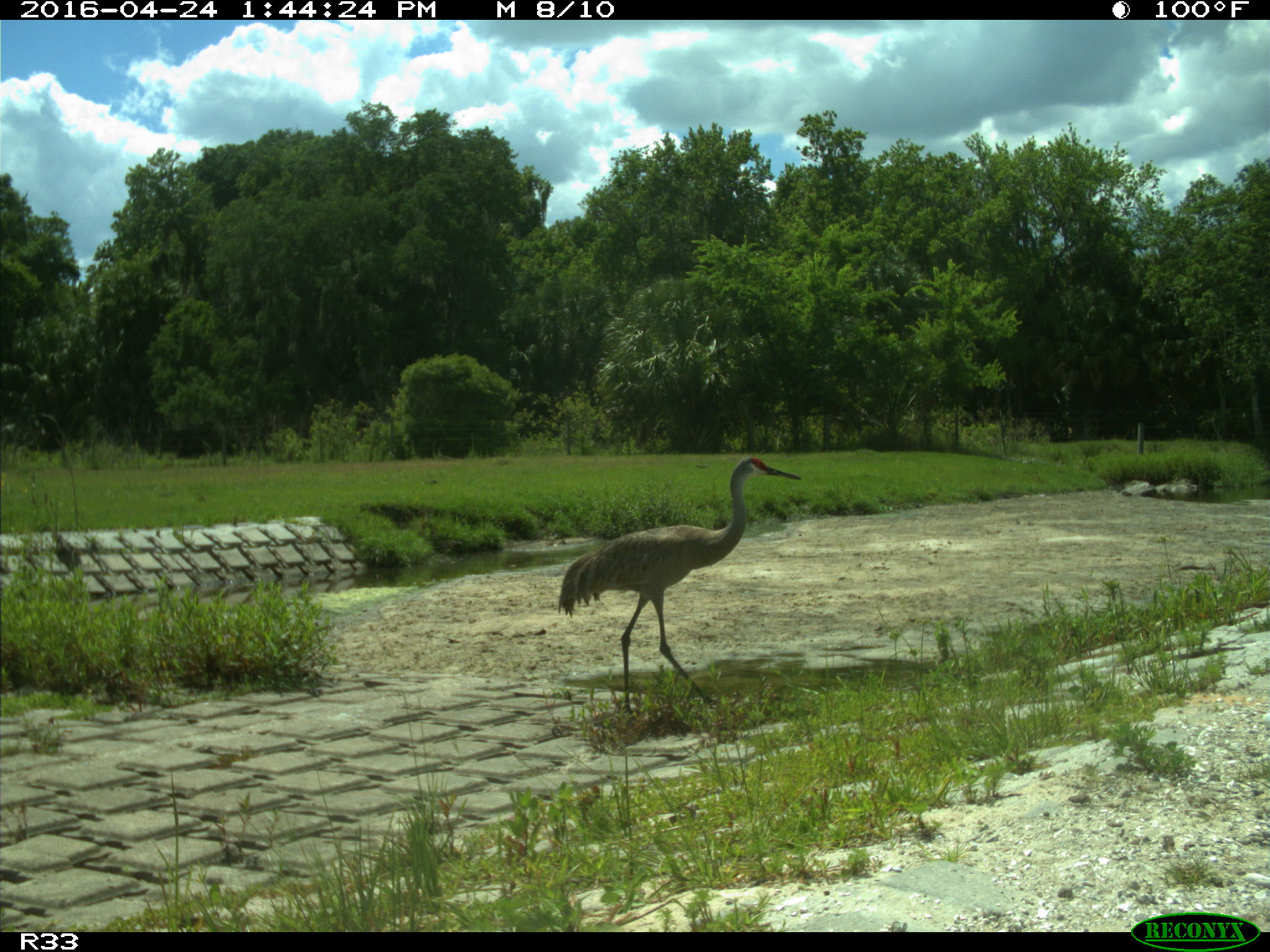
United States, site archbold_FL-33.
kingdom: Animalia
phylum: Chordata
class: Aves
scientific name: Aves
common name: birds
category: unidentified bird